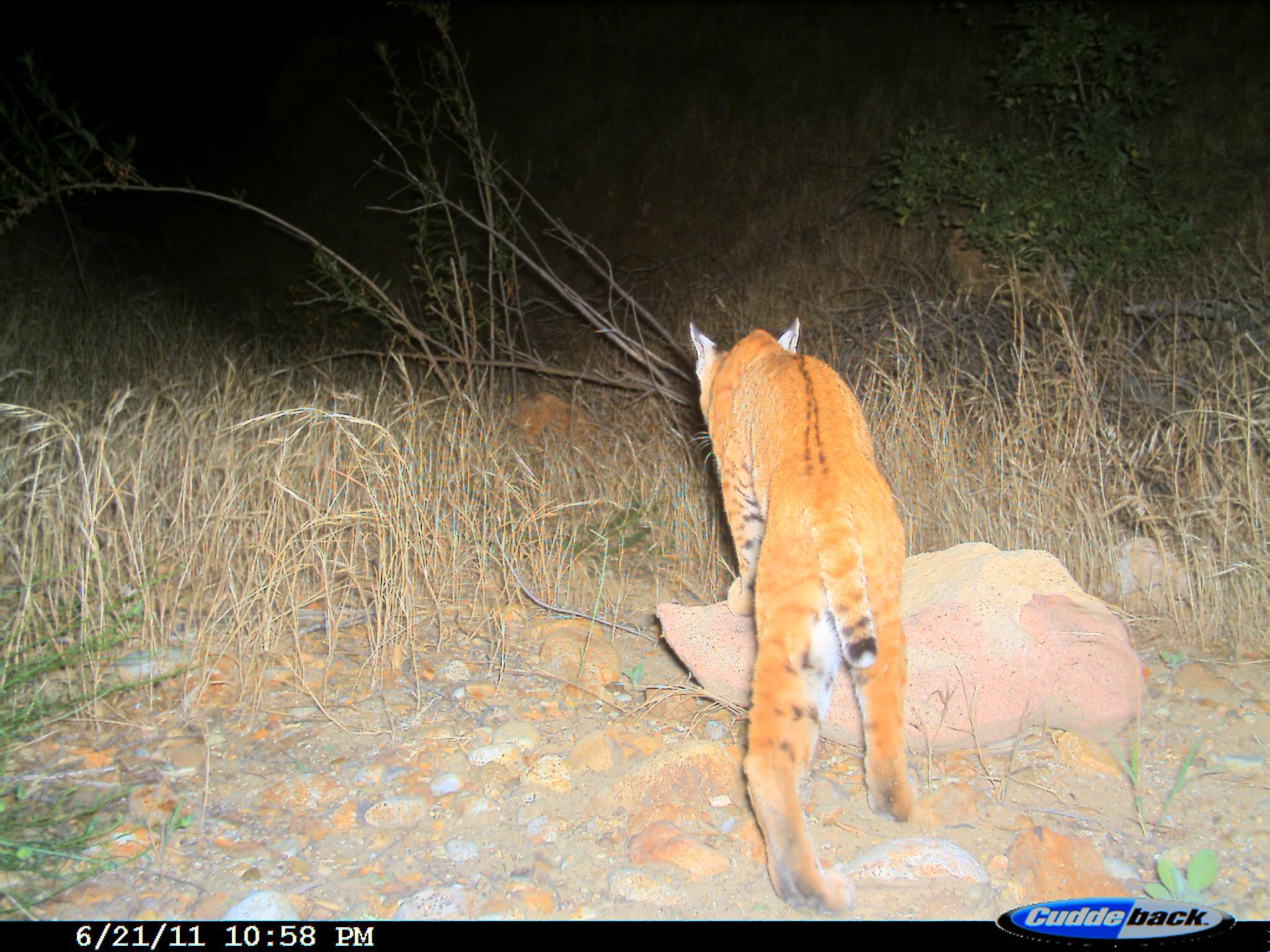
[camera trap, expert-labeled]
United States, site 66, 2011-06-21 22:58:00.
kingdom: Animalia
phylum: Chordata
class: Mammalia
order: Carnivora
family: Felidae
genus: Lynx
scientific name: Lynx rufus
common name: bobcat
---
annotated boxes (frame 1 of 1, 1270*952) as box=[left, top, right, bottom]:
bobcat: box=[688, 317, 915, 915]